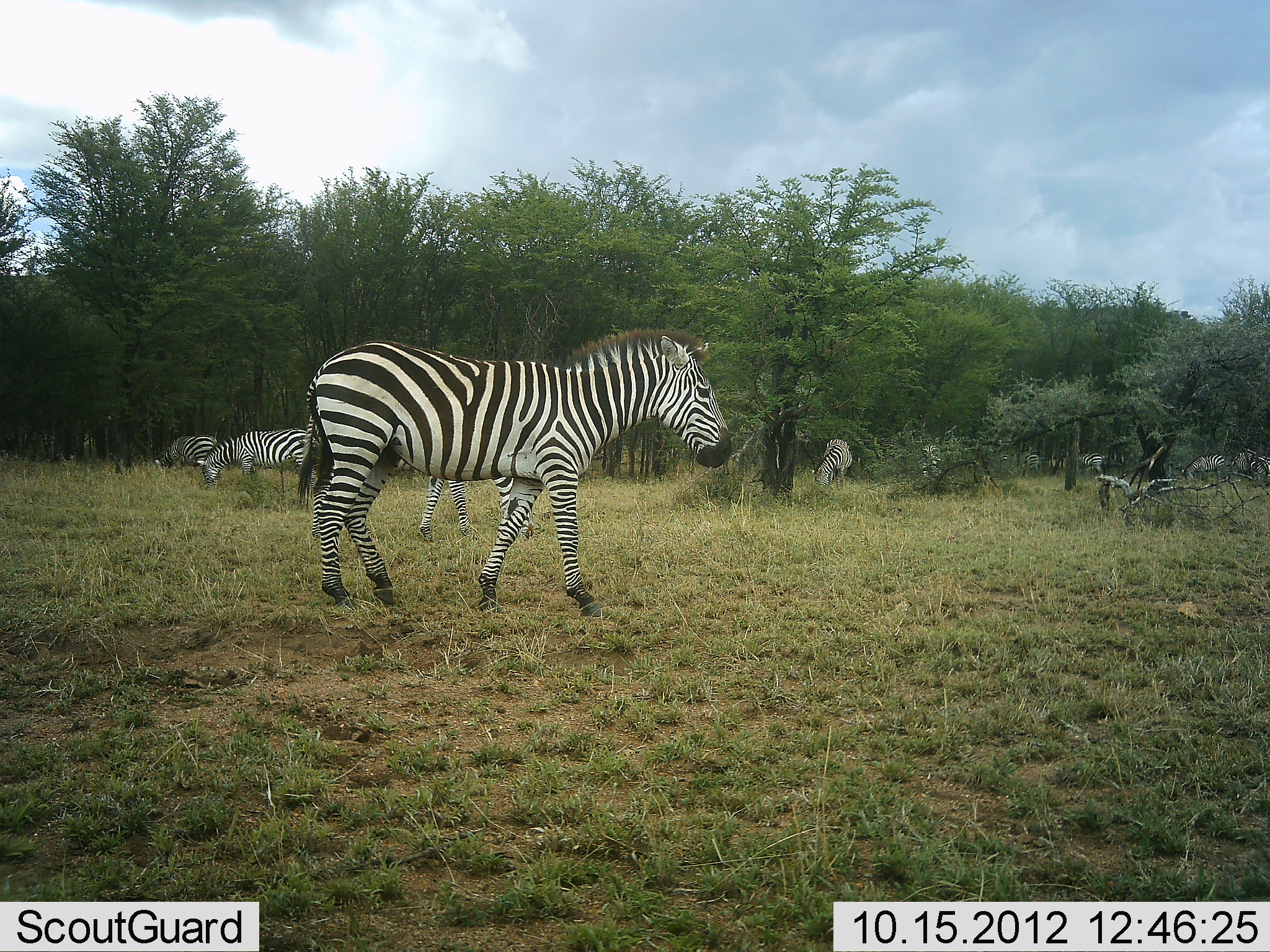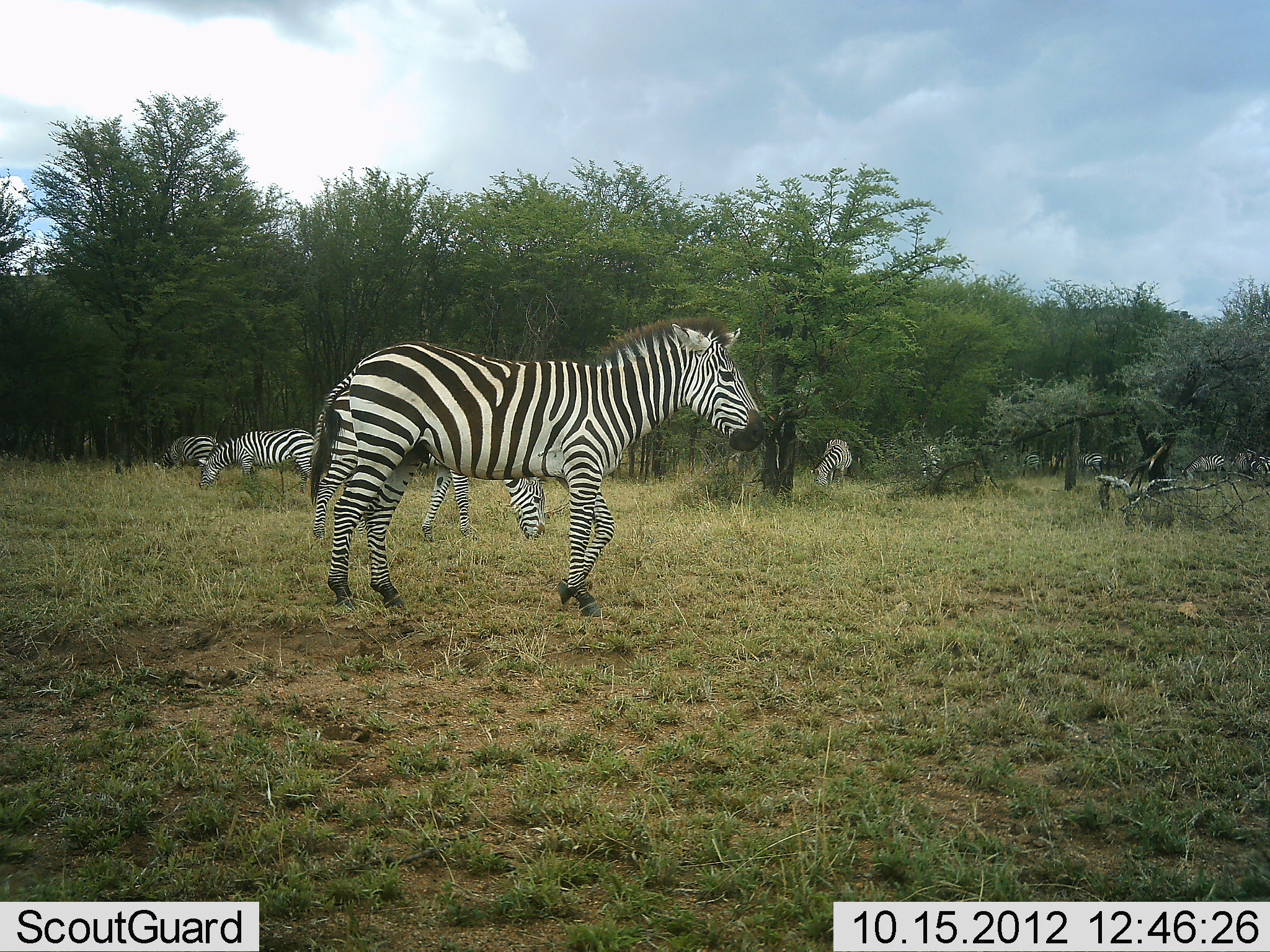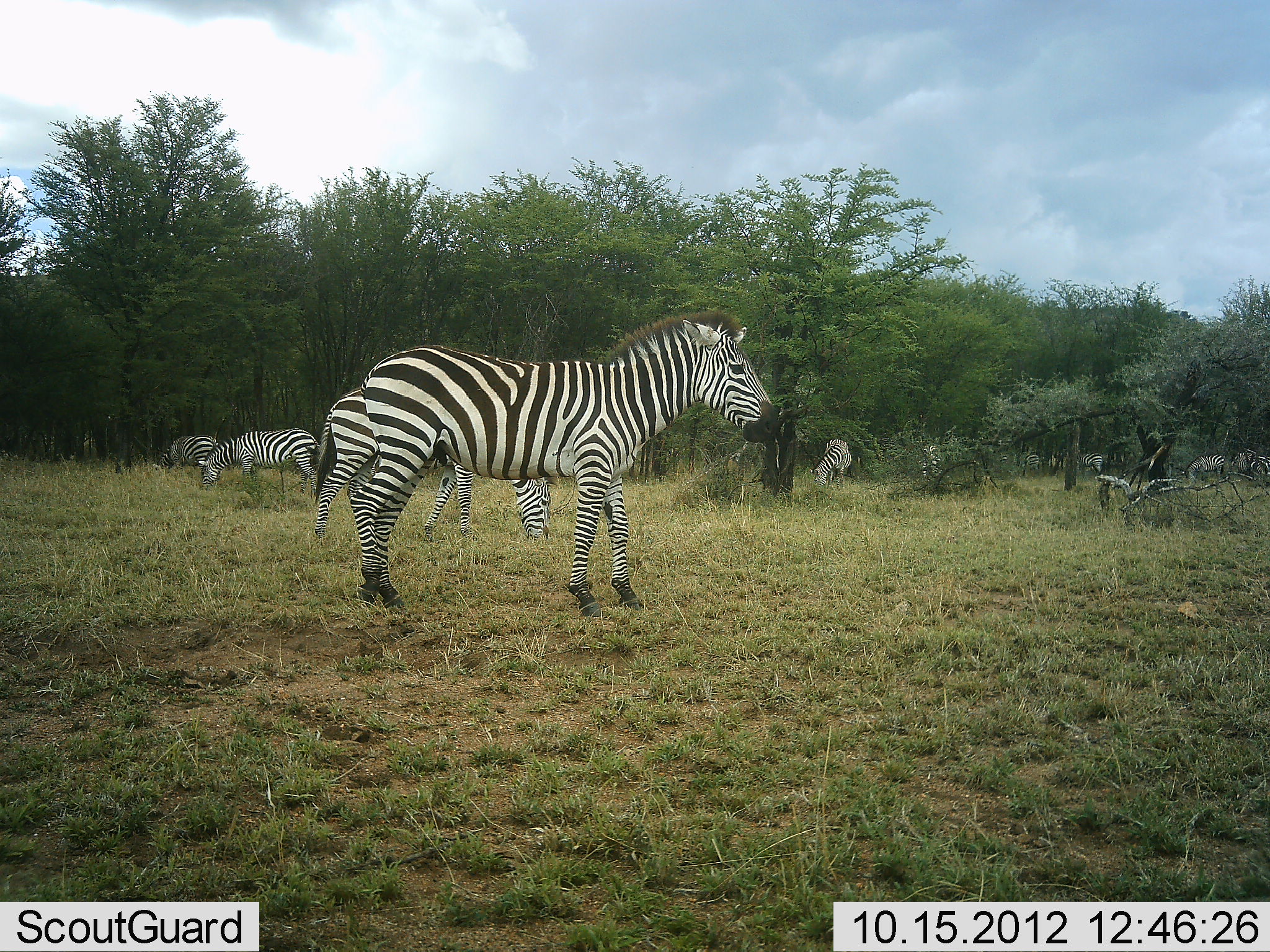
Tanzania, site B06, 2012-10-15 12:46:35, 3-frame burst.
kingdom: Animalia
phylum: Chordata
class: Mammalia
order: Perissodactyla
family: Equidae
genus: Equus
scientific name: Equus quagga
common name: plains zebra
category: zebra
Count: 9.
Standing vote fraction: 60%.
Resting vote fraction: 0%.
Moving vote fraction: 80%.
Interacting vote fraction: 0%.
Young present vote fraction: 0%.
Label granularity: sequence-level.